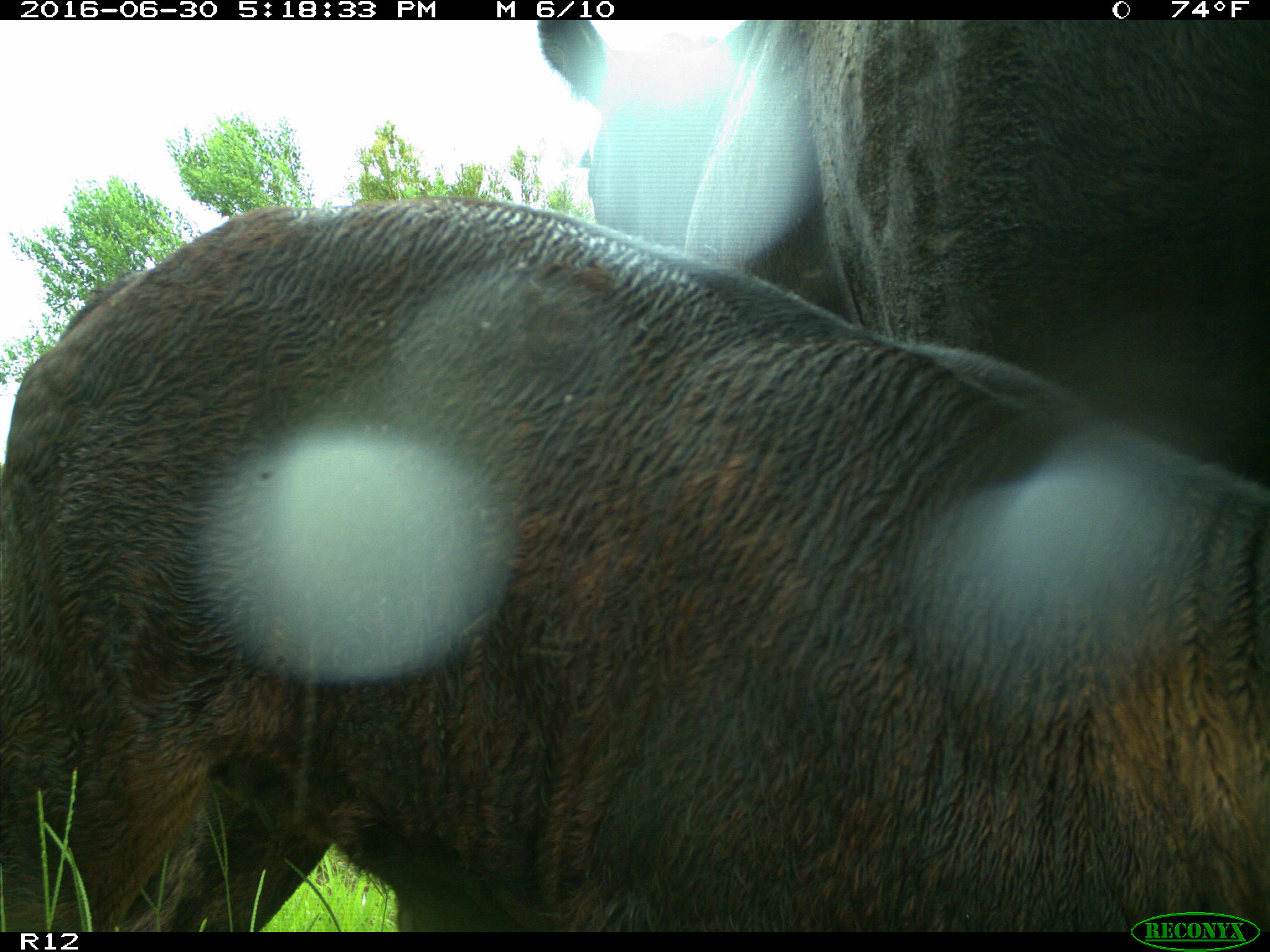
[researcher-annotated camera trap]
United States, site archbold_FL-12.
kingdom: Animalia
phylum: Chordata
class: Mammalia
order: Artiodactyla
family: Bovidae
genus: Bos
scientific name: Bos taurus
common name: domestic cow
Bos taurus (domestic cow).